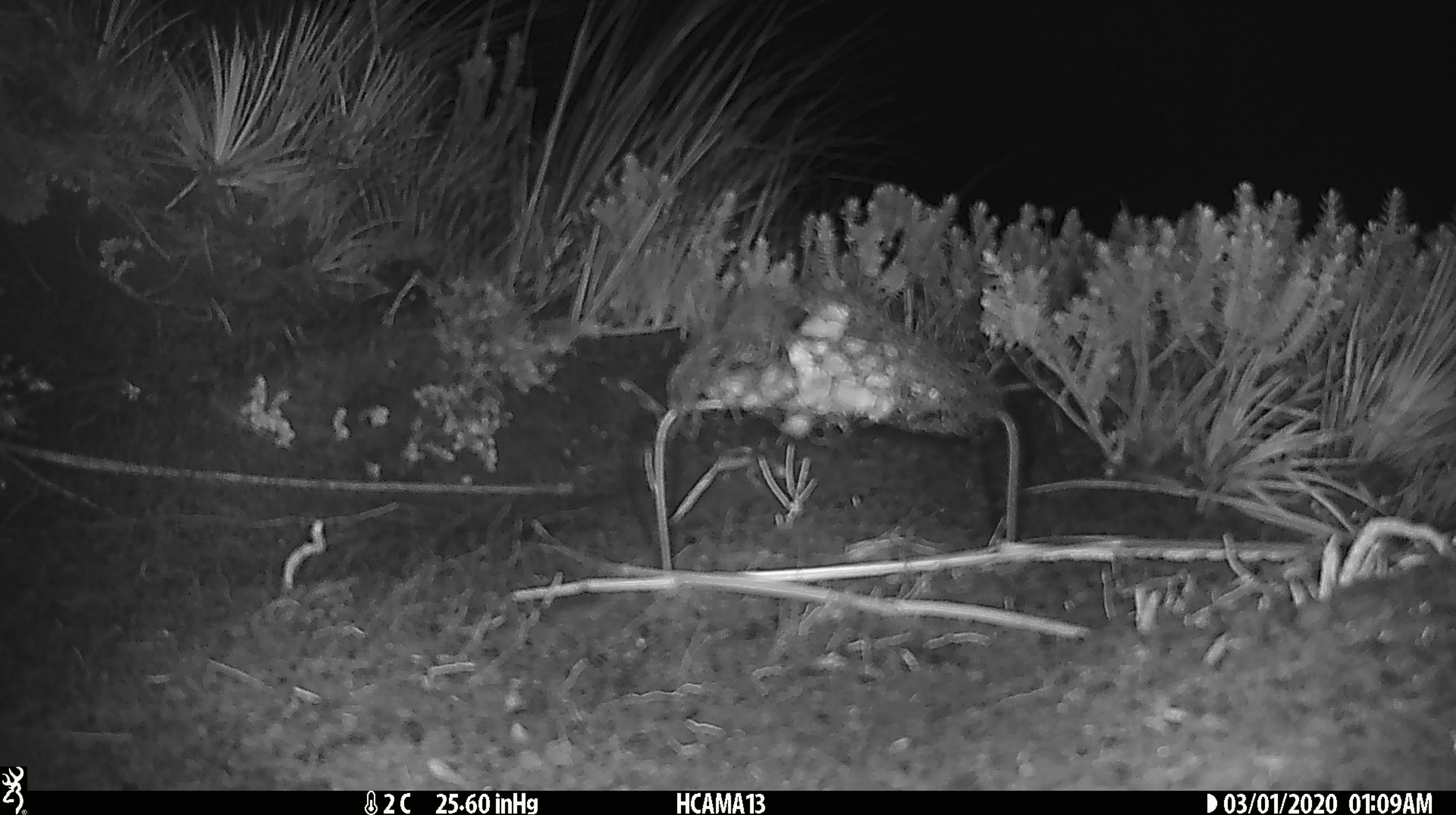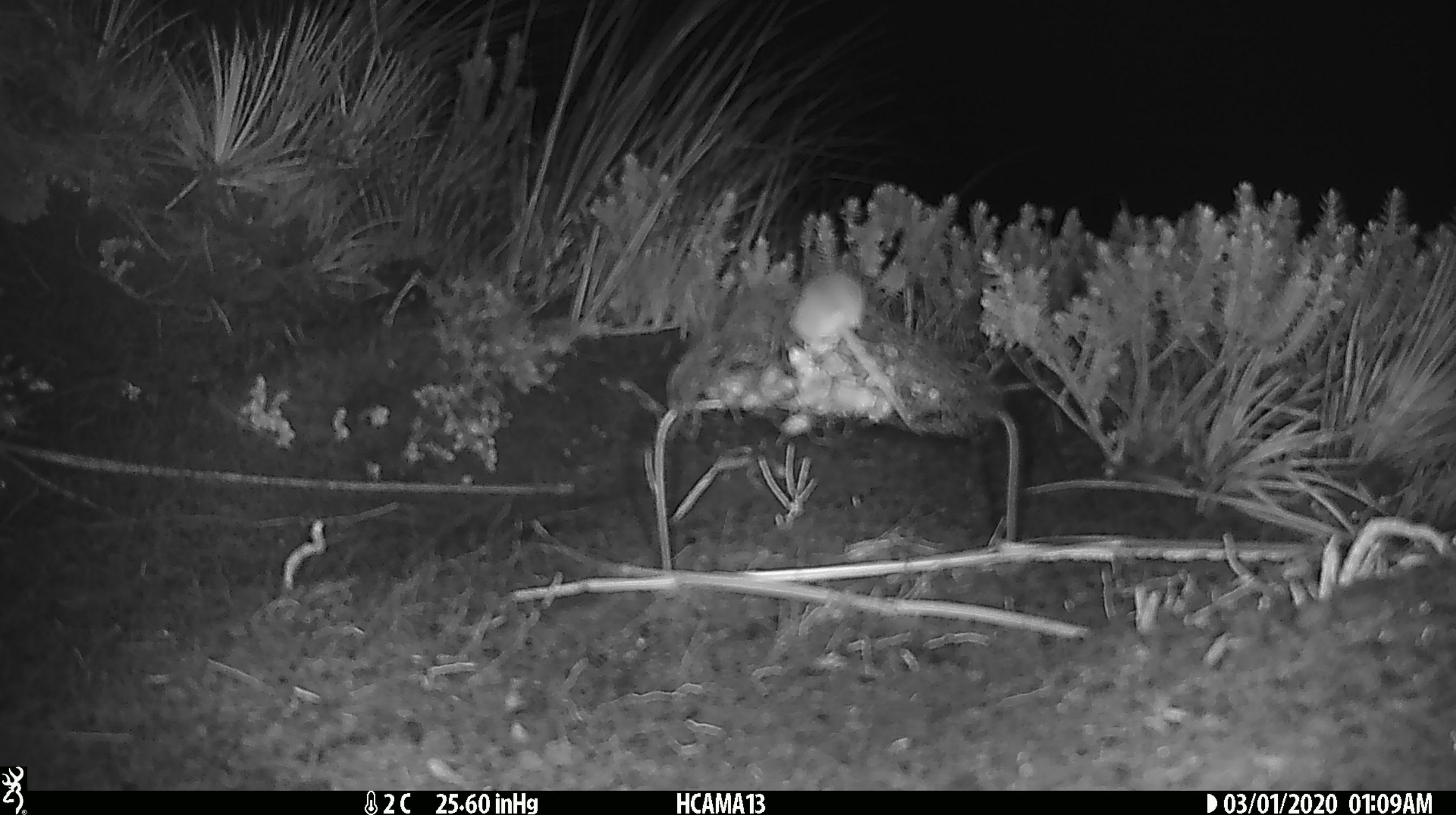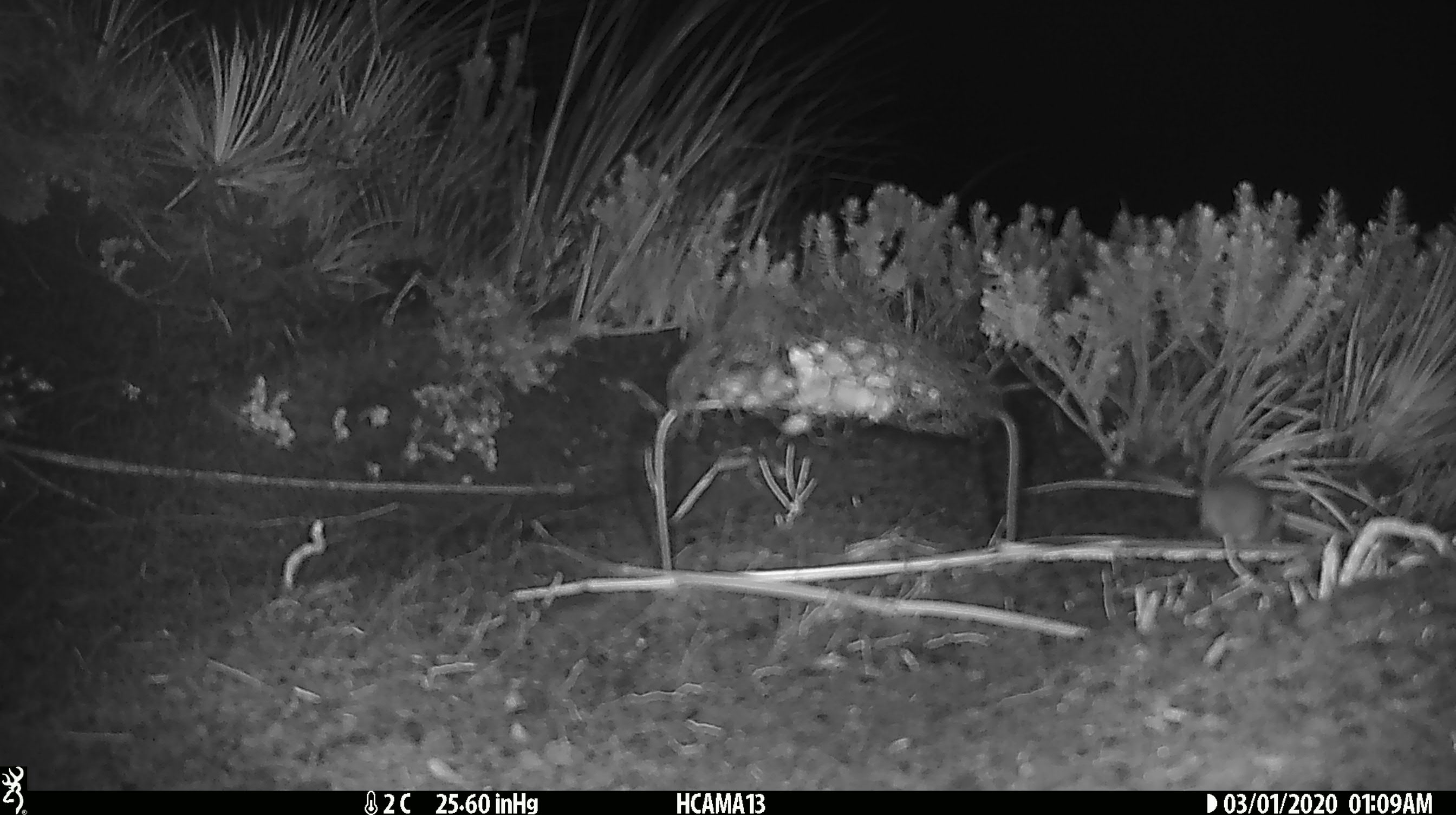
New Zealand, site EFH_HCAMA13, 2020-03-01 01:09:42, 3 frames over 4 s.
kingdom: Animalia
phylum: Chordata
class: Mammalia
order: Rodentia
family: Muridae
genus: Mus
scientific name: Mus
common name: mouse